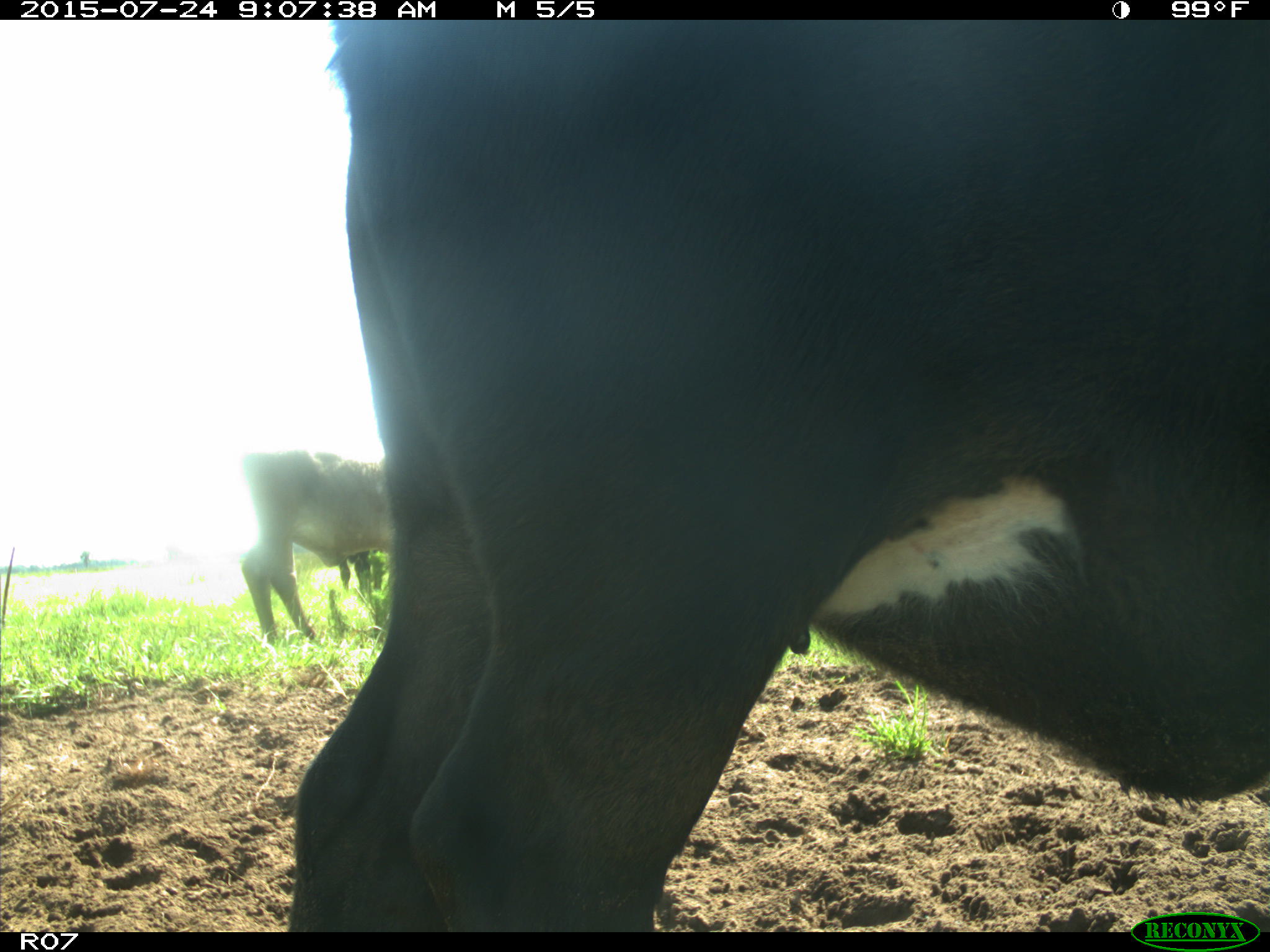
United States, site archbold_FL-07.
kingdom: Animalia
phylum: Chordata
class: Mammalia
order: Artiodactyla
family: Bovidae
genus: Bos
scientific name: Bos taurus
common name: domestic cow